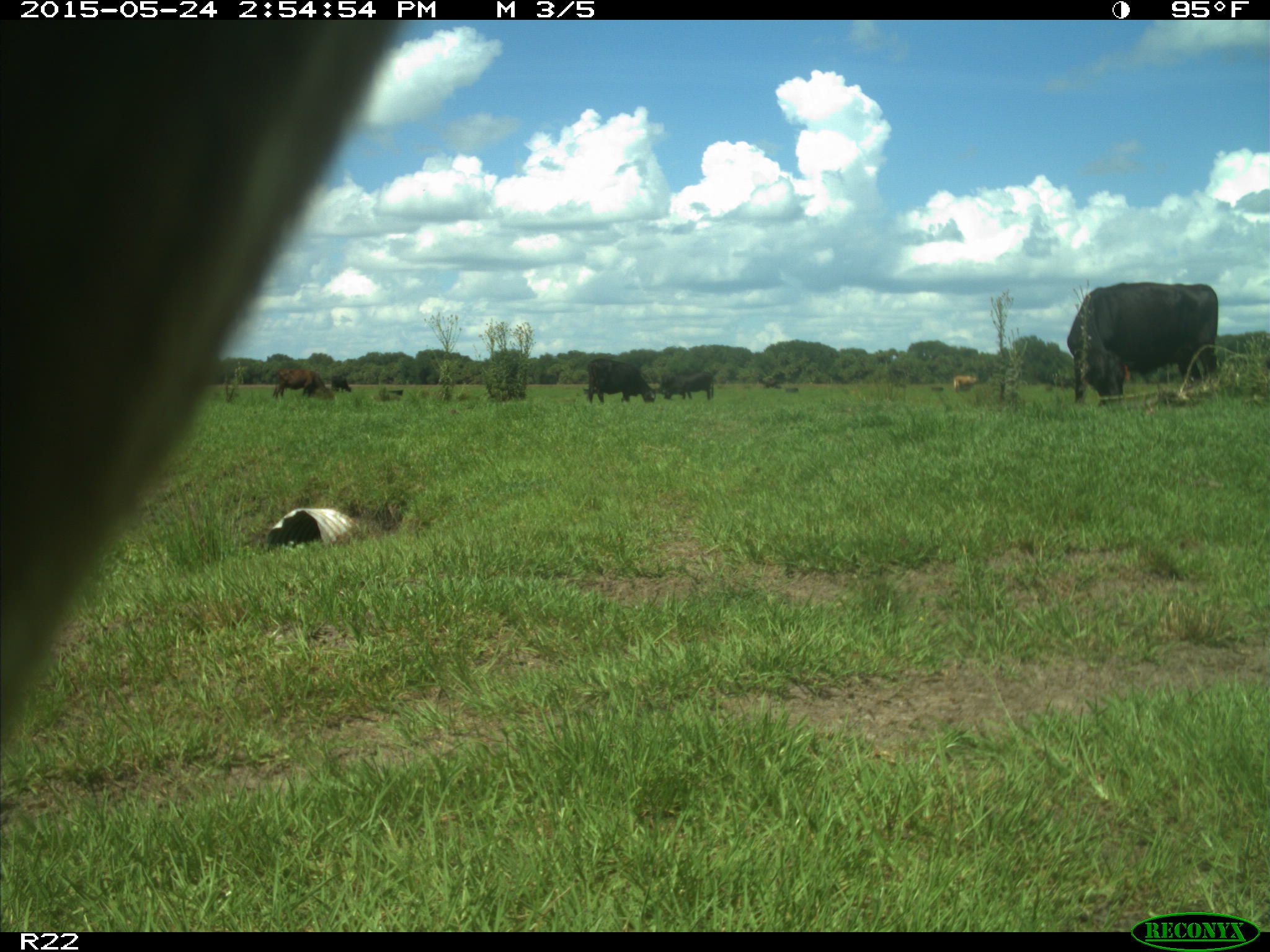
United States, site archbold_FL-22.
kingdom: Animalia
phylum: Chordata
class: Mammalia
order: Artiodactyla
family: Bovidae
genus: Bos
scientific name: Bos taurus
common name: domestic cow